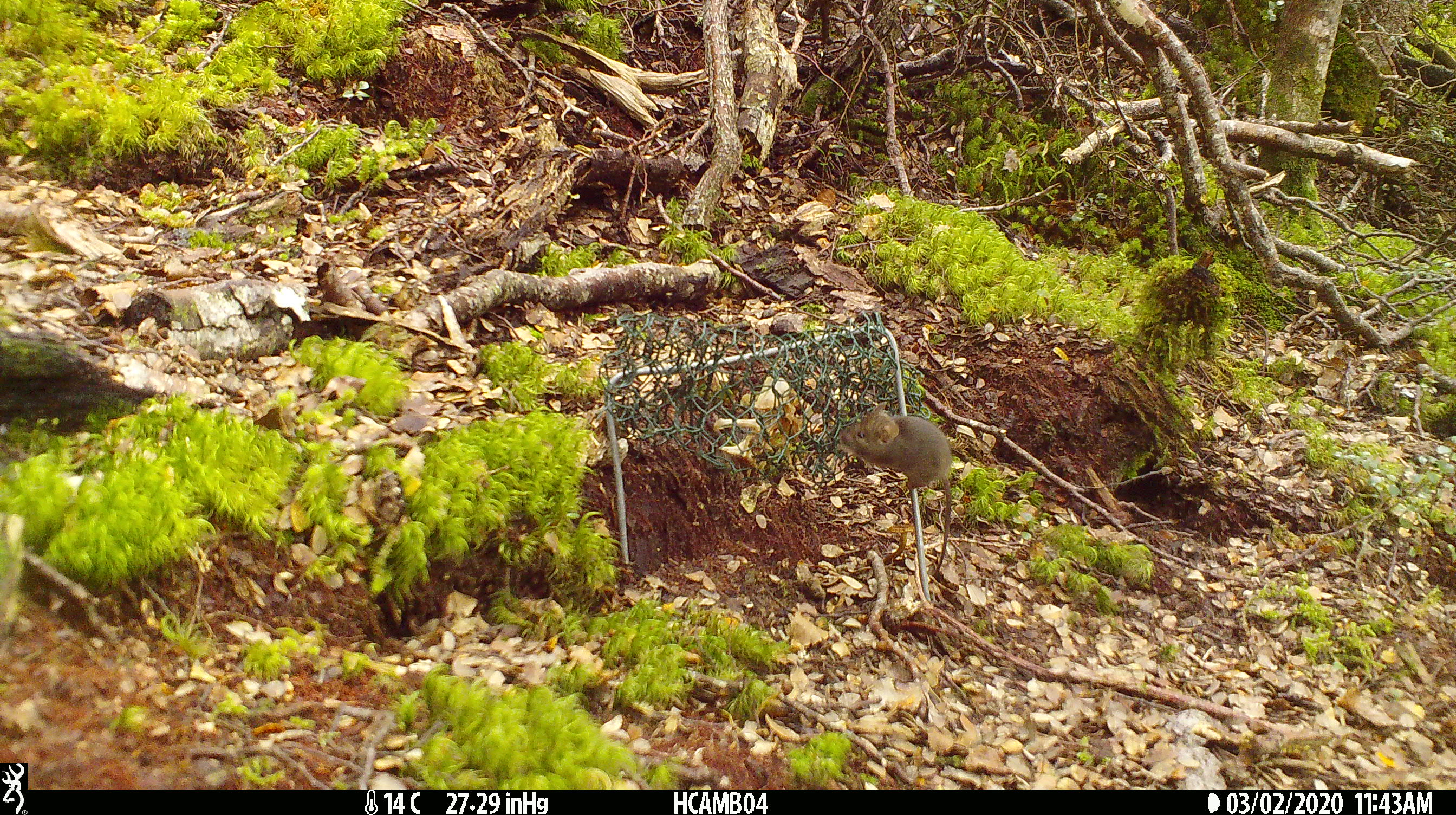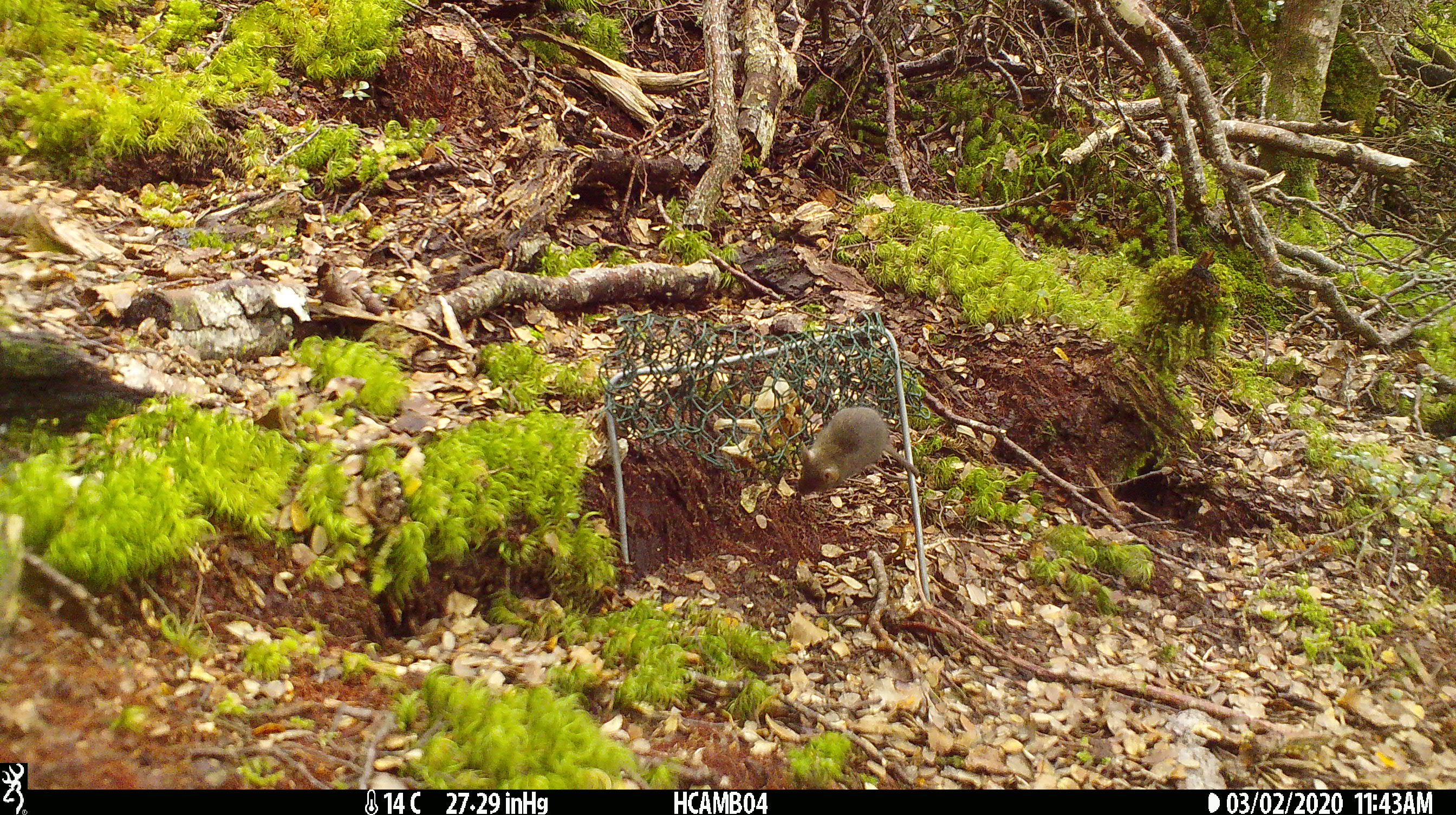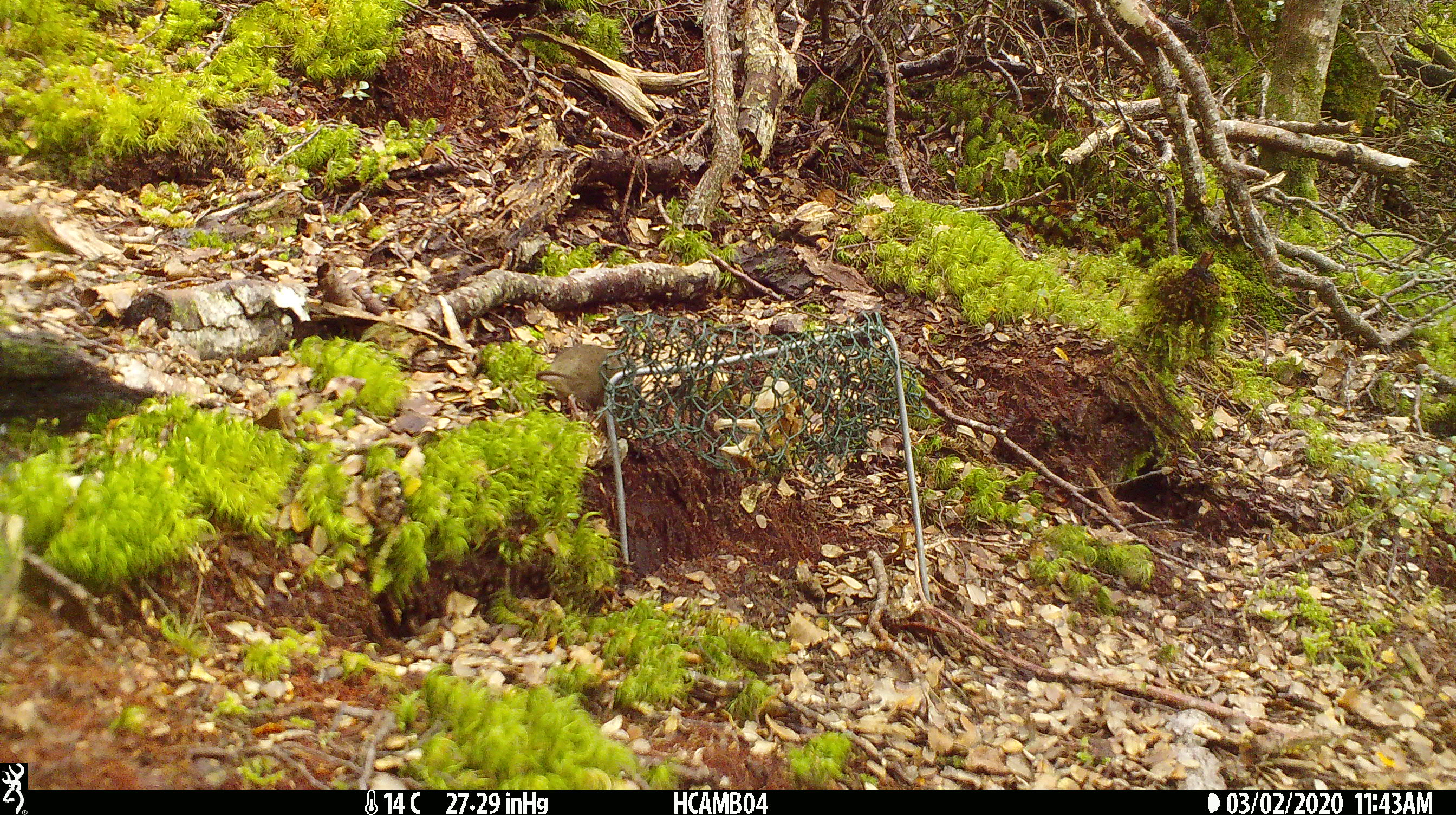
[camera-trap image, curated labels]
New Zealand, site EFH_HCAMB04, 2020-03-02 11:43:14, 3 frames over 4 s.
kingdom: Animalia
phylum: Chordata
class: Mammalia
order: Rodentia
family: Muridae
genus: Mus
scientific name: Mus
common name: mouse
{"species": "mouse (Mus)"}